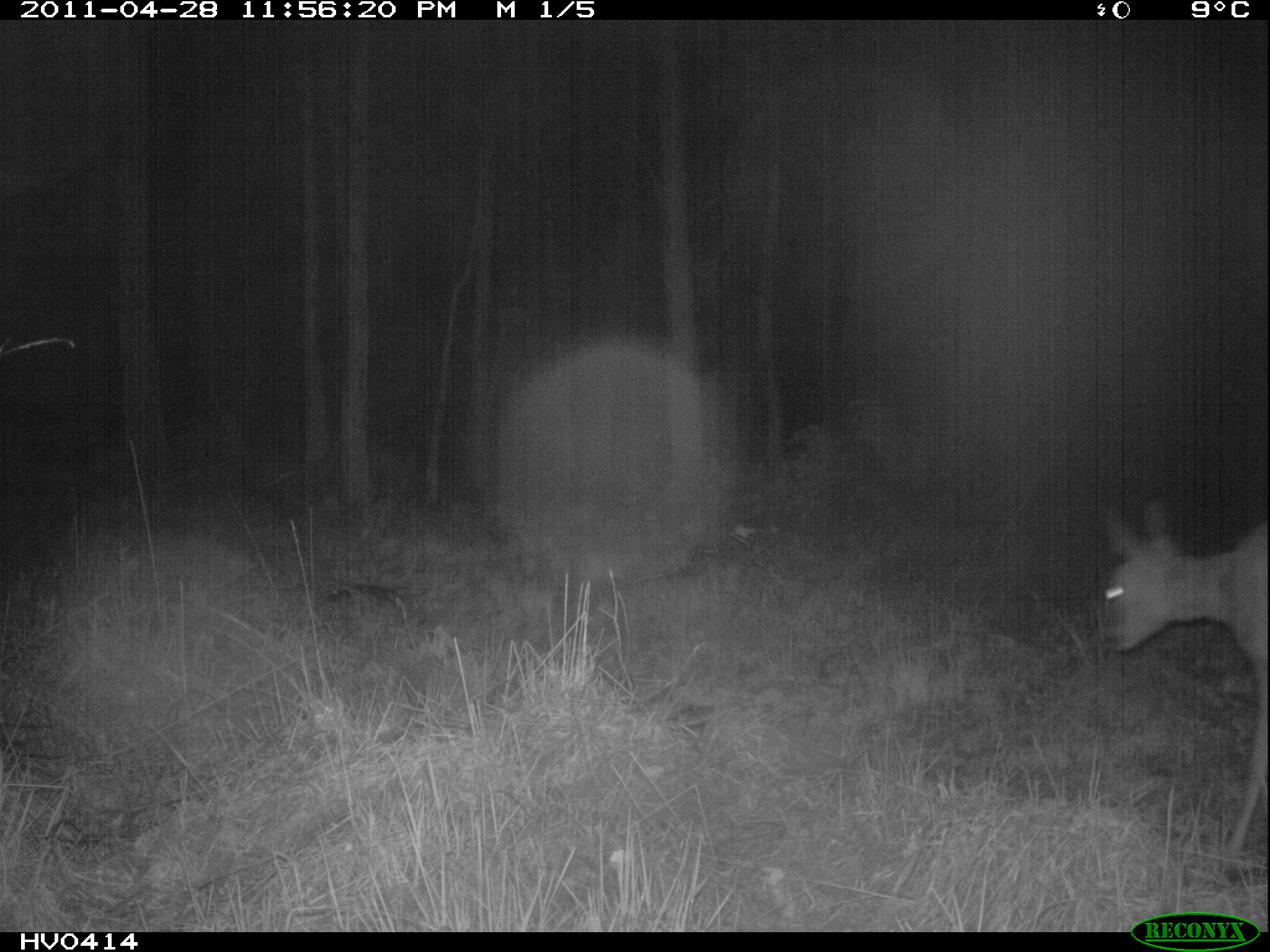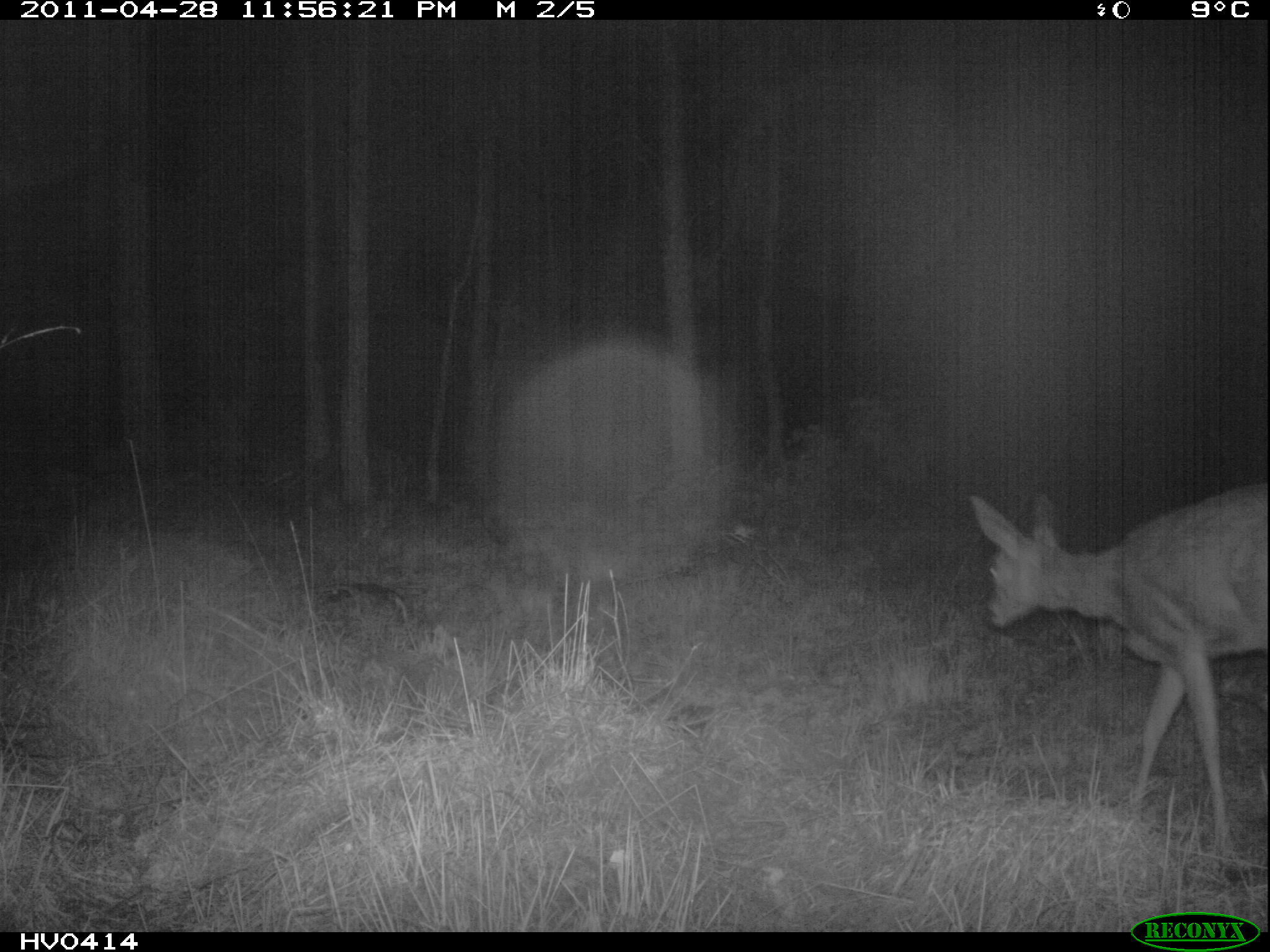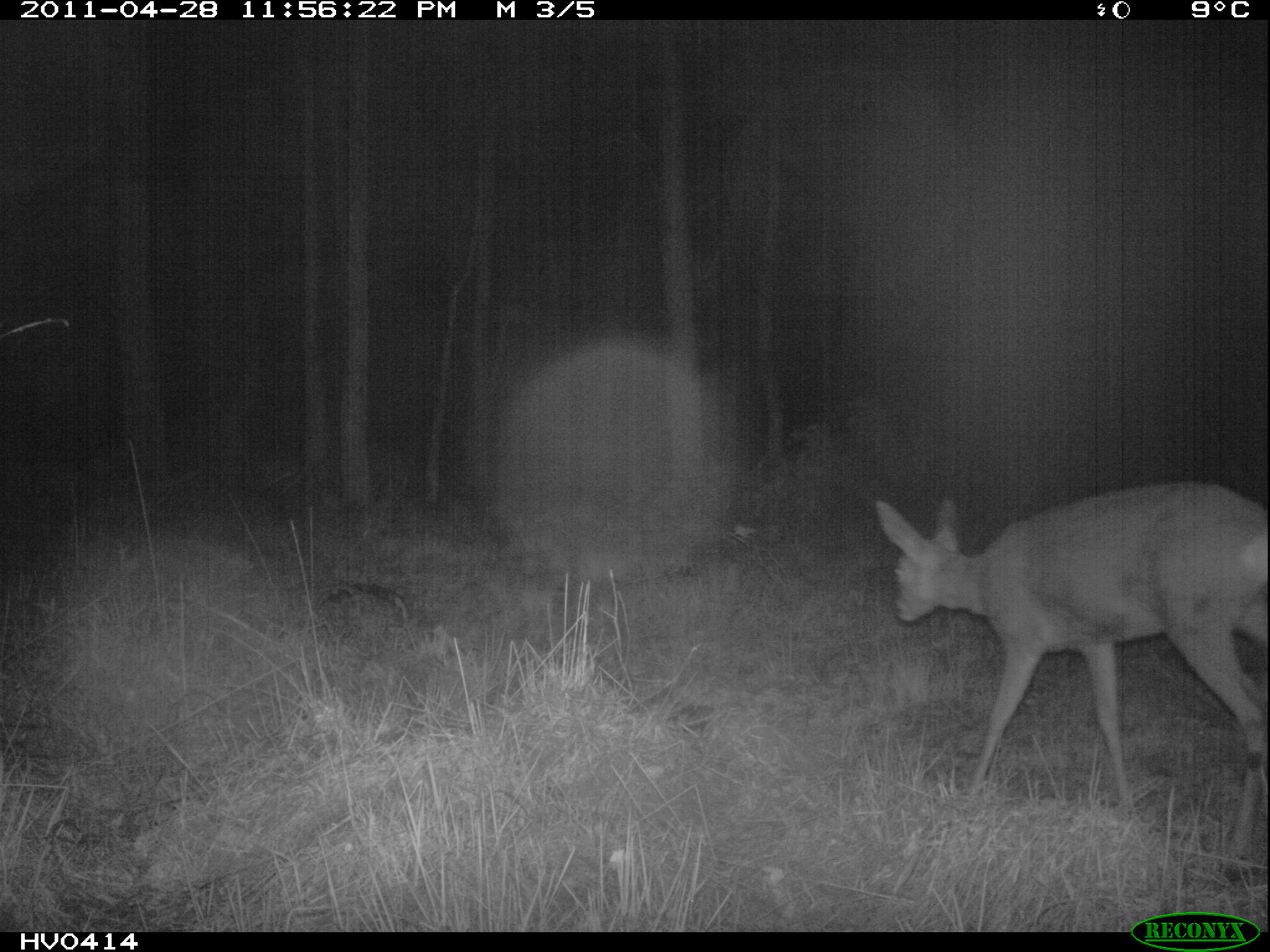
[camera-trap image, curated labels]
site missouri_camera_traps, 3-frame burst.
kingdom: Animalia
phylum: Chordata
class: Mammalia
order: Artiodactyla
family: Cervidae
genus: Capreolus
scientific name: Capreolus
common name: roe deer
Roe deer (Capreolus). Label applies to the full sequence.